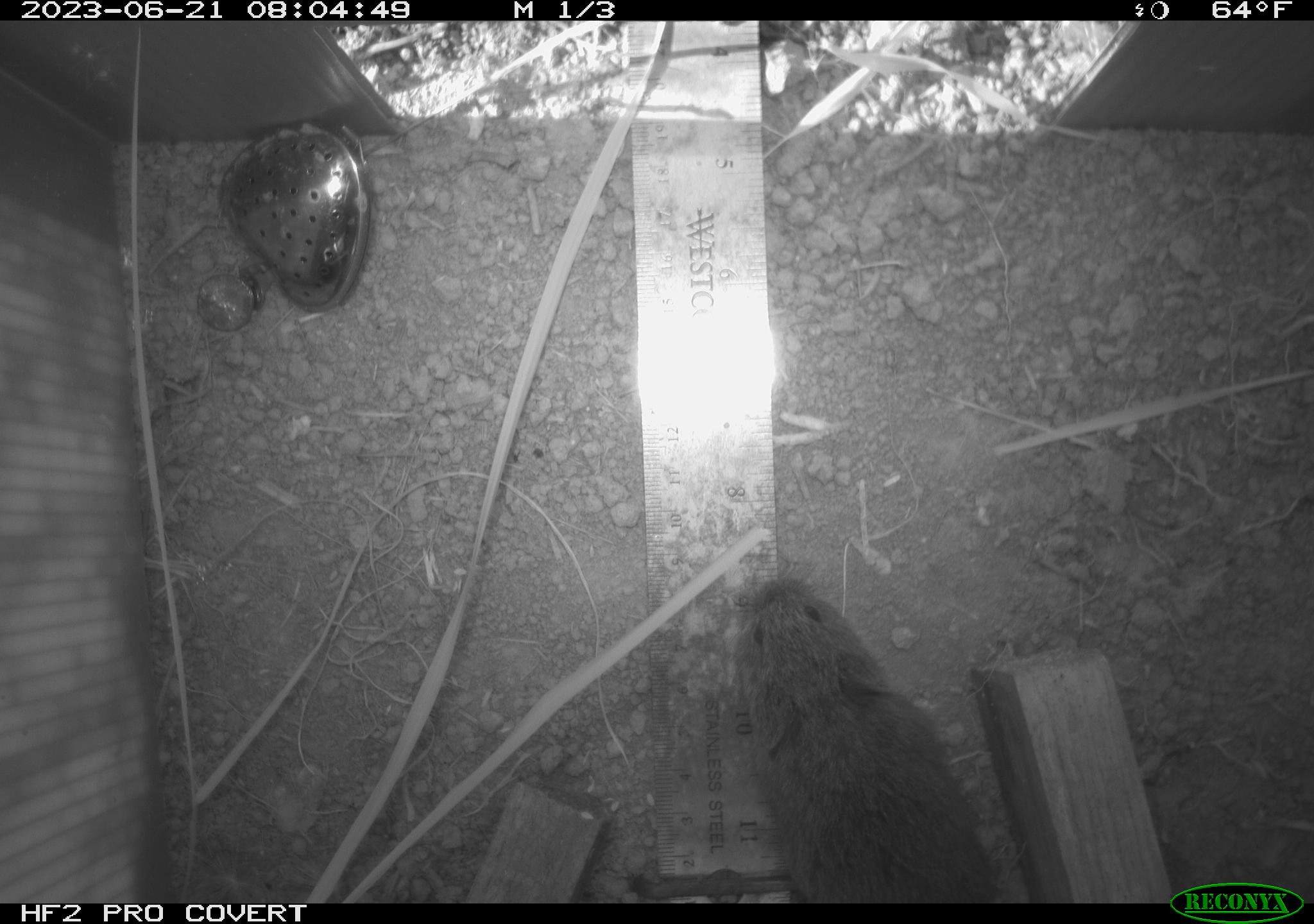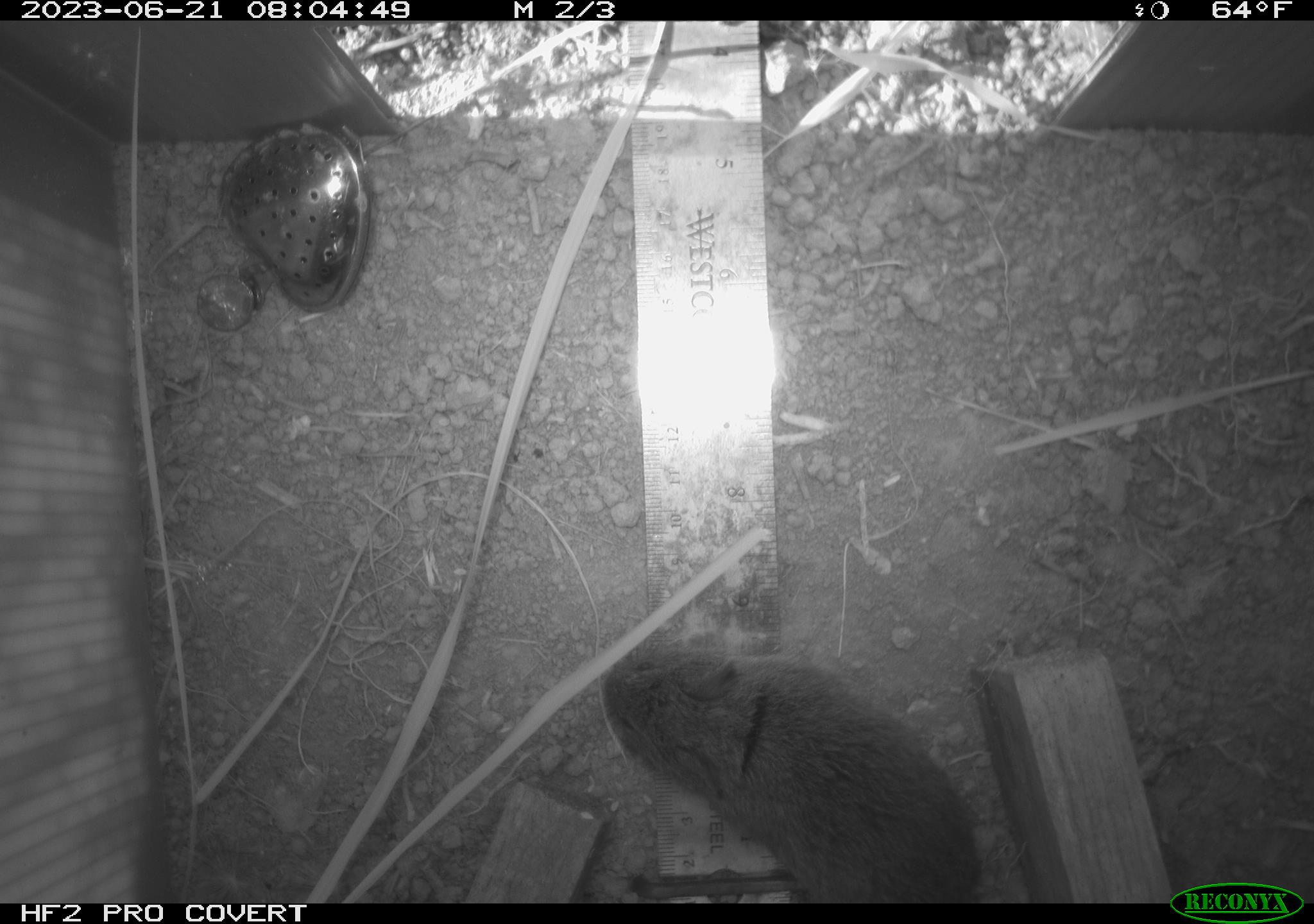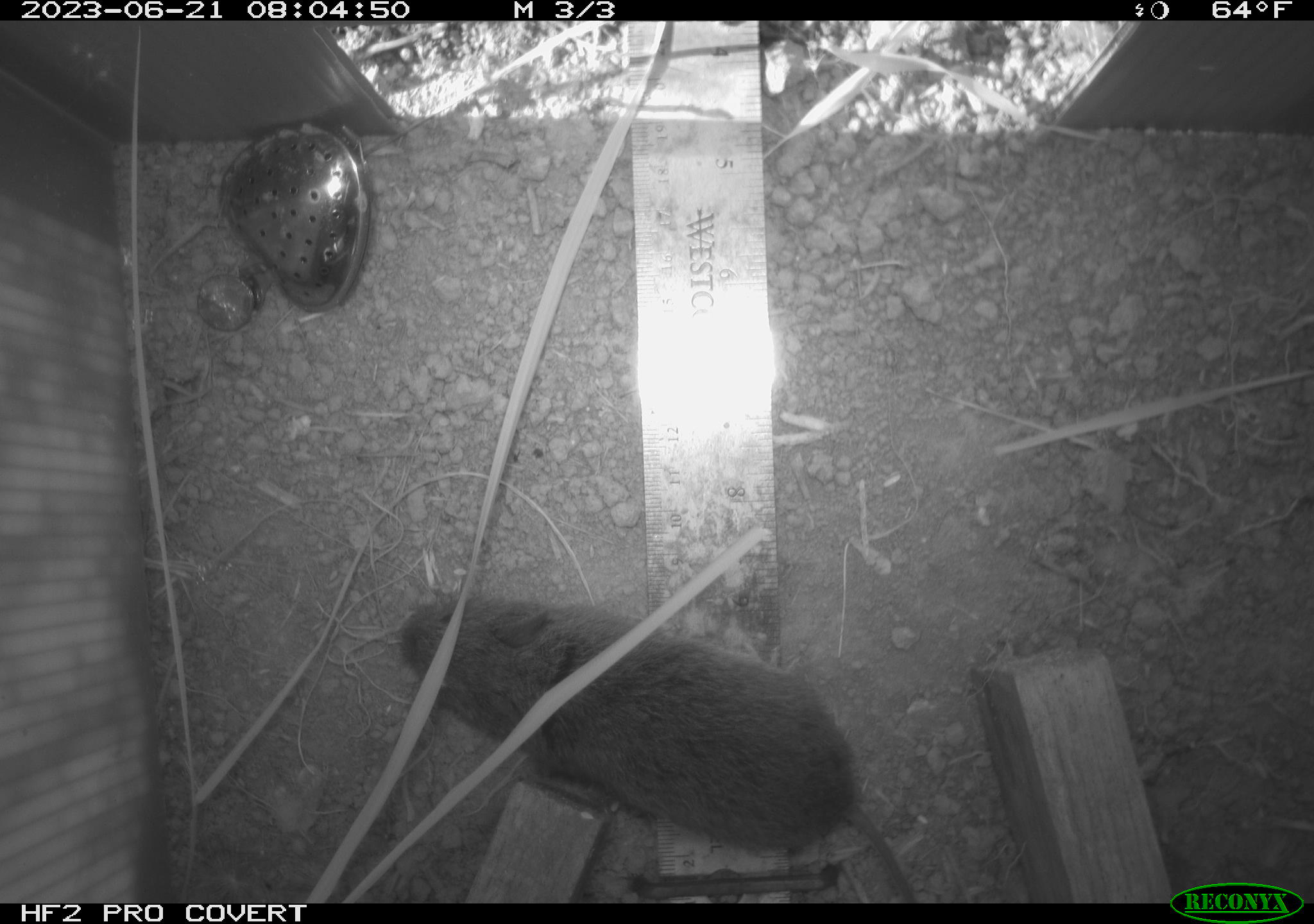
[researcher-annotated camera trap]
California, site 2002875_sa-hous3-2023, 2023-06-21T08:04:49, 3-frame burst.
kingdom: Animalia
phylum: Chordata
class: Mammalia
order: Rodentia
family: Cricetidae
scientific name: Arvicolinae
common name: voles, lemmings, and muskrats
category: arvicolinae subfamily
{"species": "arvicolinae subfamily (voles, lemmings, and muskrats) (Arvicolinae)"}